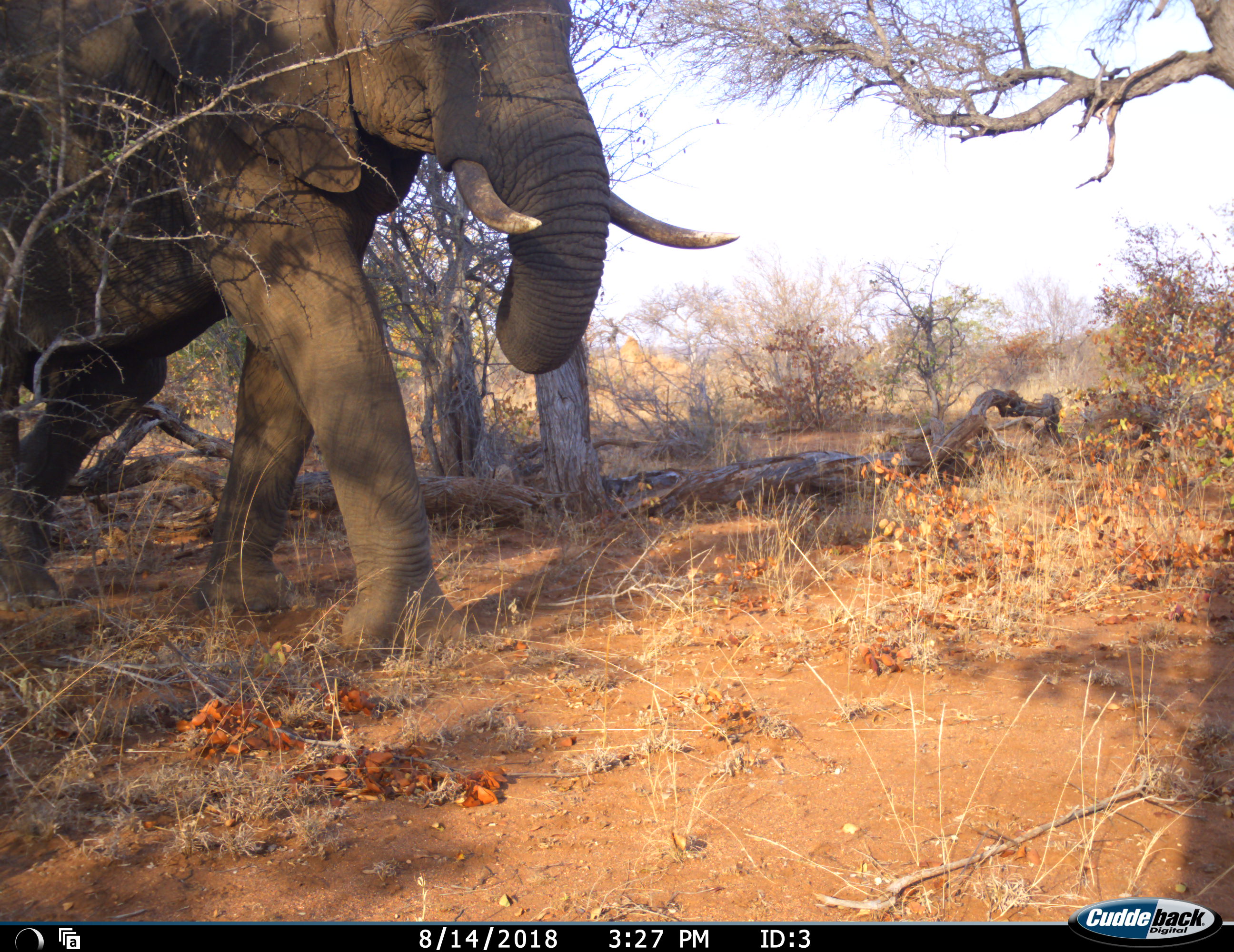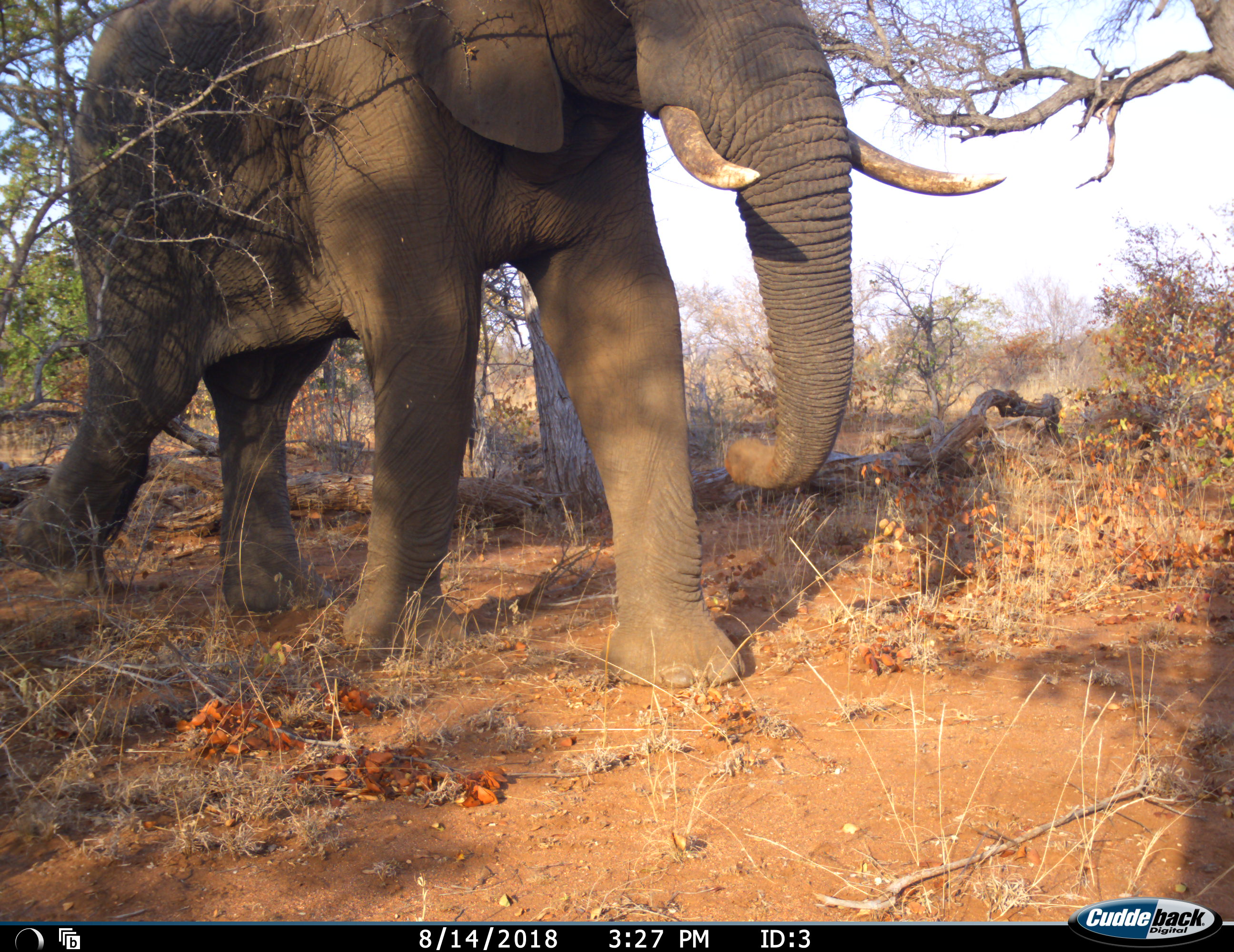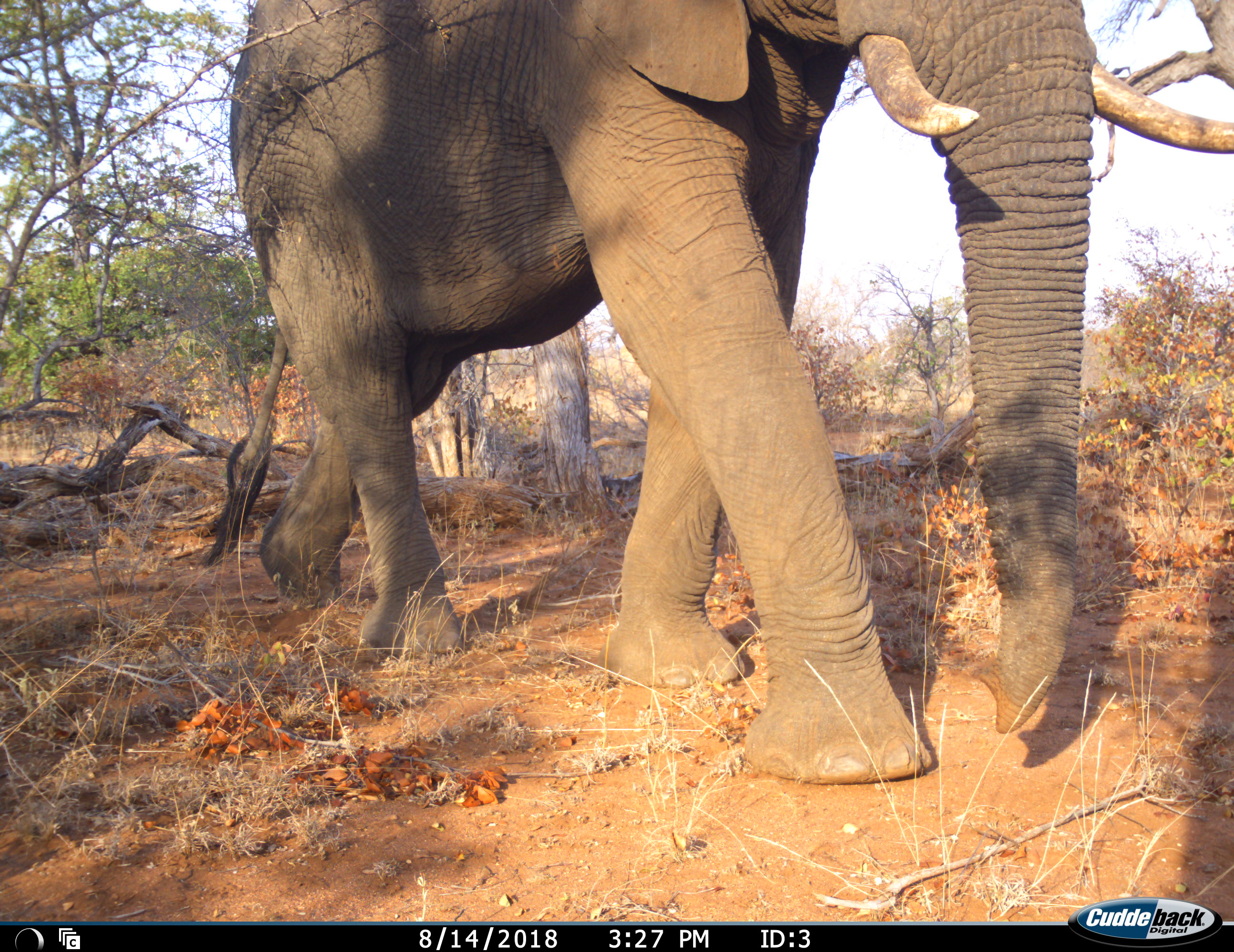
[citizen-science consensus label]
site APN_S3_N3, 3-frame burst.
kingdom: Animalia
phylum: Chordata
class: Mammalia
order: Proboscidea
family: Elephantidae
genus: Loxodonta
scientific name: Loxodonta africana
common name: african bush elephant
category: elephant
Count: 1.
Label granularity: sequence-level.